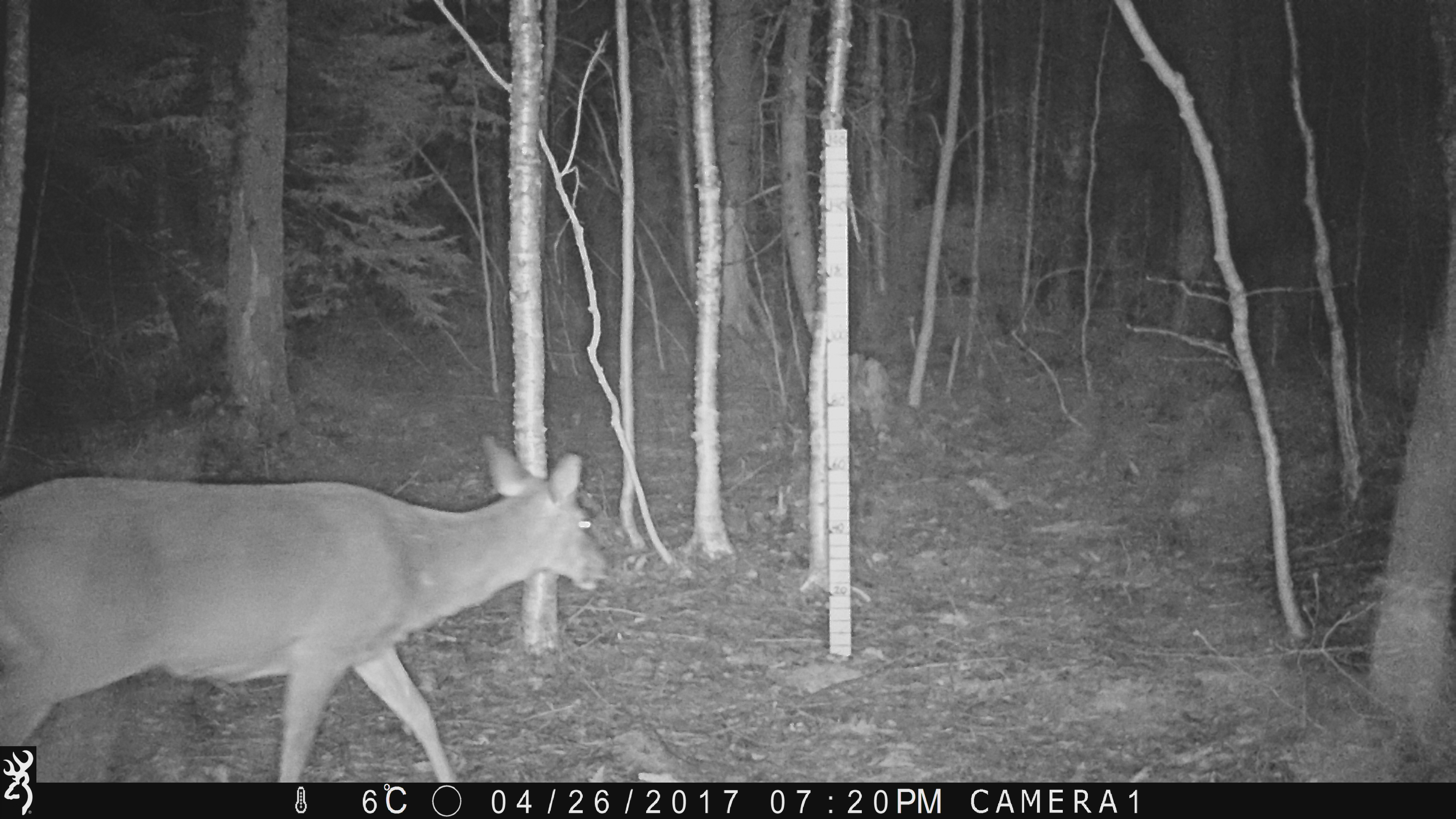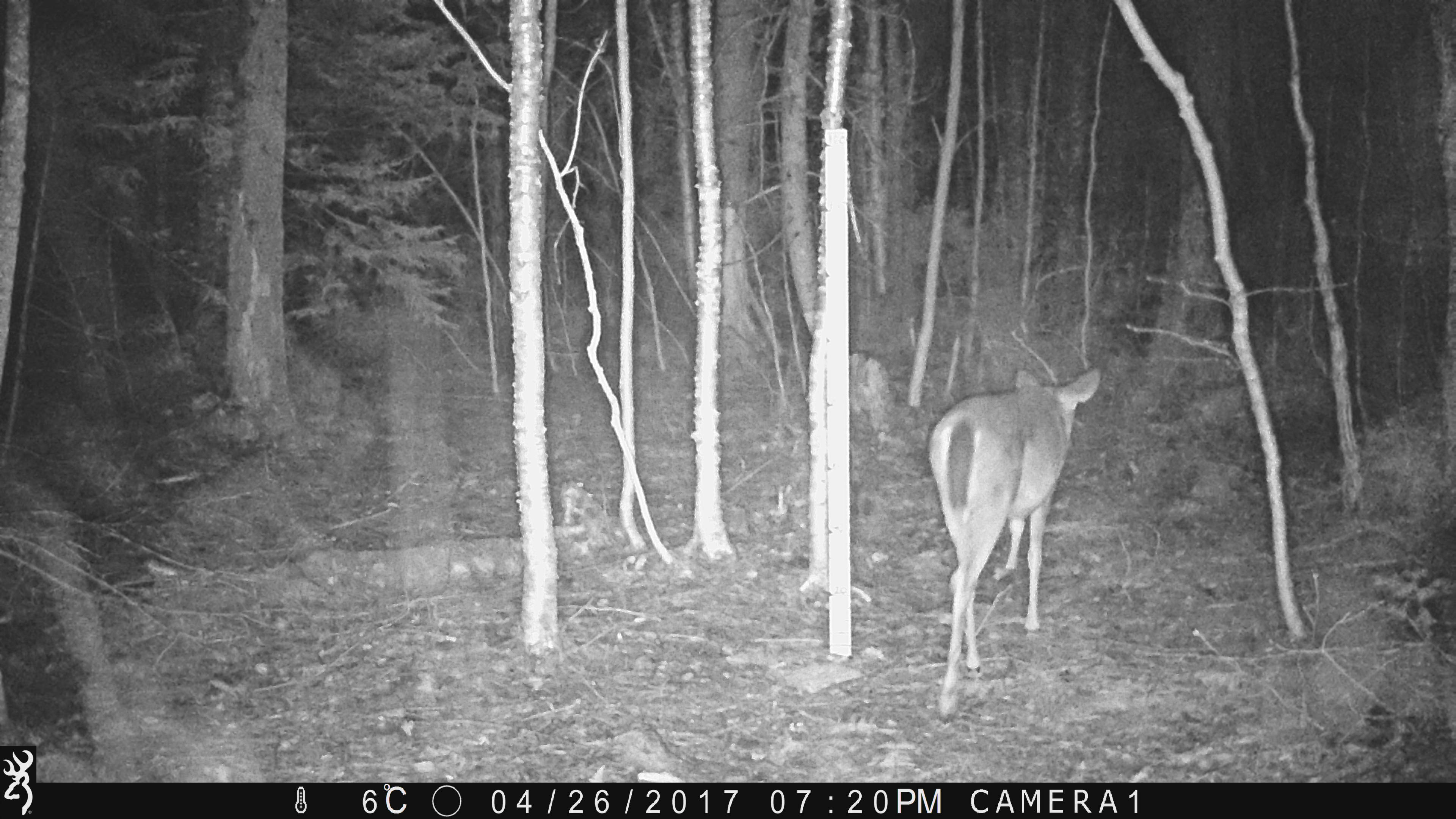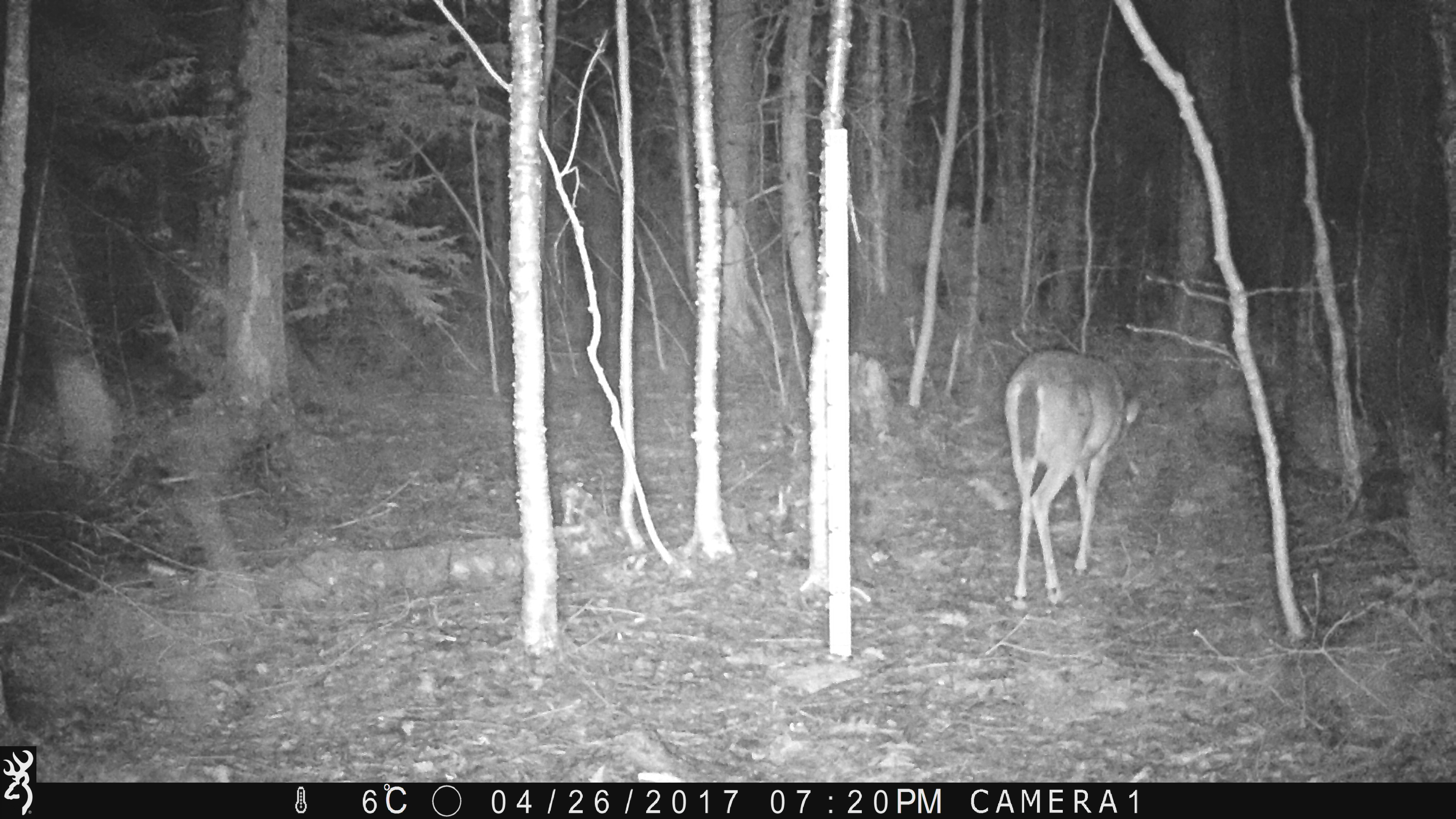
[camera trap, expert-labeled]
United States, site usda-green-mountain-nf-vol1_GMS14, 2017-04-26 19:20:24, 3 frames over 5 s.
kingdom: Animalia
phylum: Chordata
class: Mammalia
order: Artiodactyla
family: Cervidae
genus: Odocoileus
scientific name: Odocoileus virginianus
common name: white-tailed deer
White-tailed deer (Odocoileus virginianus).